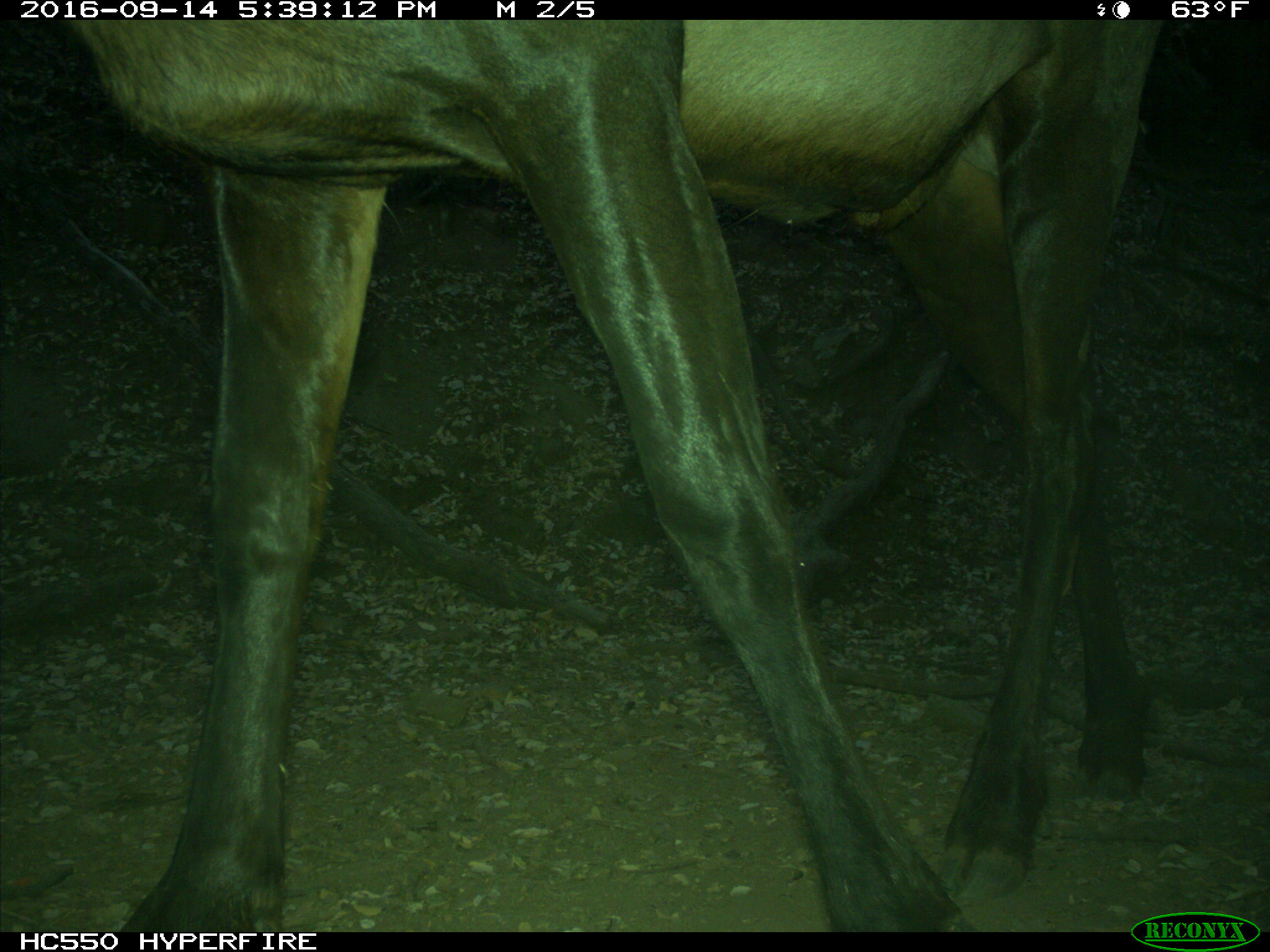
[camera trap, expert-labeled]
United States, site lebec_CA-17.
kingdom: Animalia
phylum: Chordata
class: Mammalia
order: Artiodactyla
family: Cervidae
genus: Cervus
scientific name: Cervus canadensis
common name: elk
Cervus canadensis (elk).